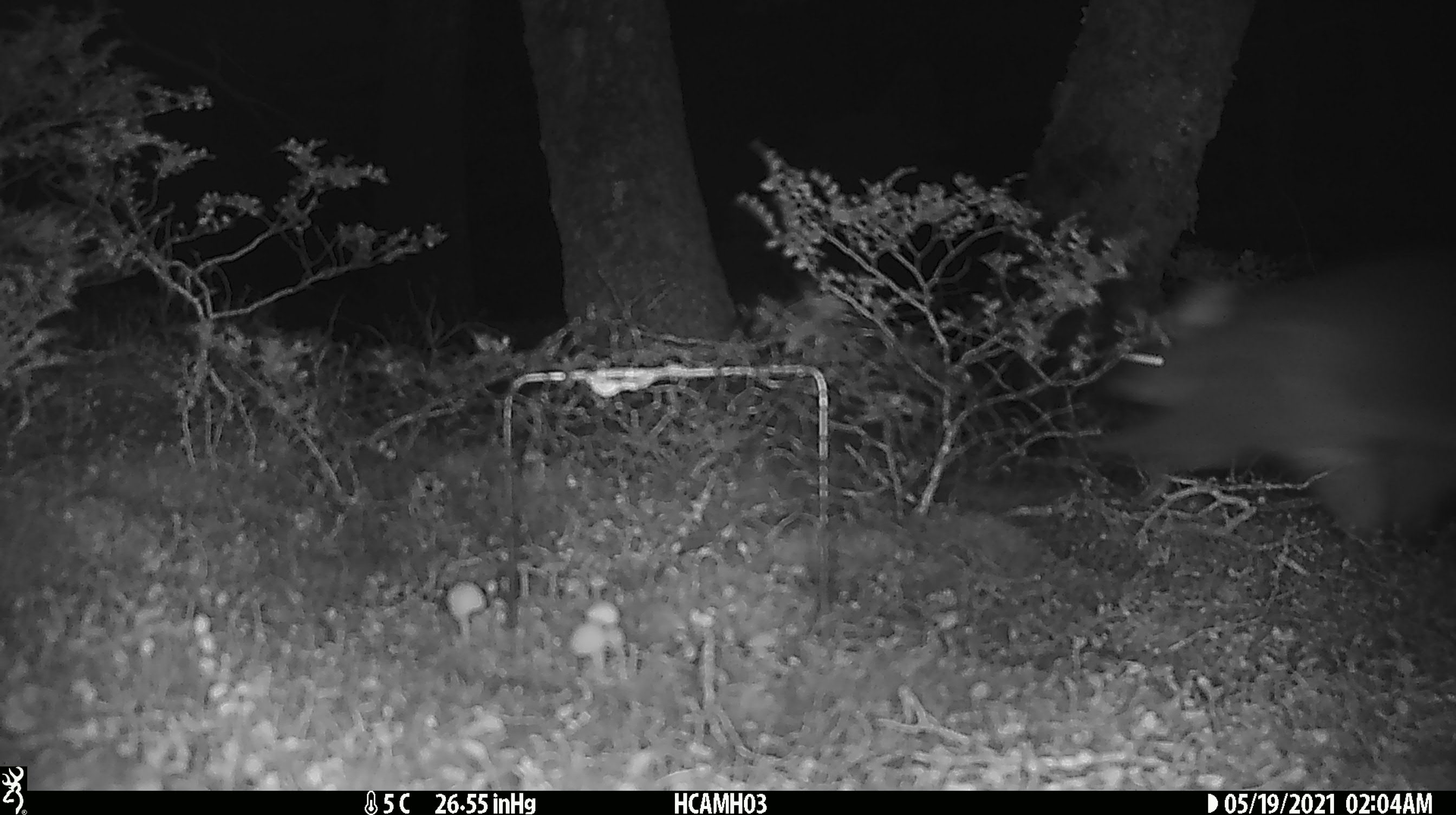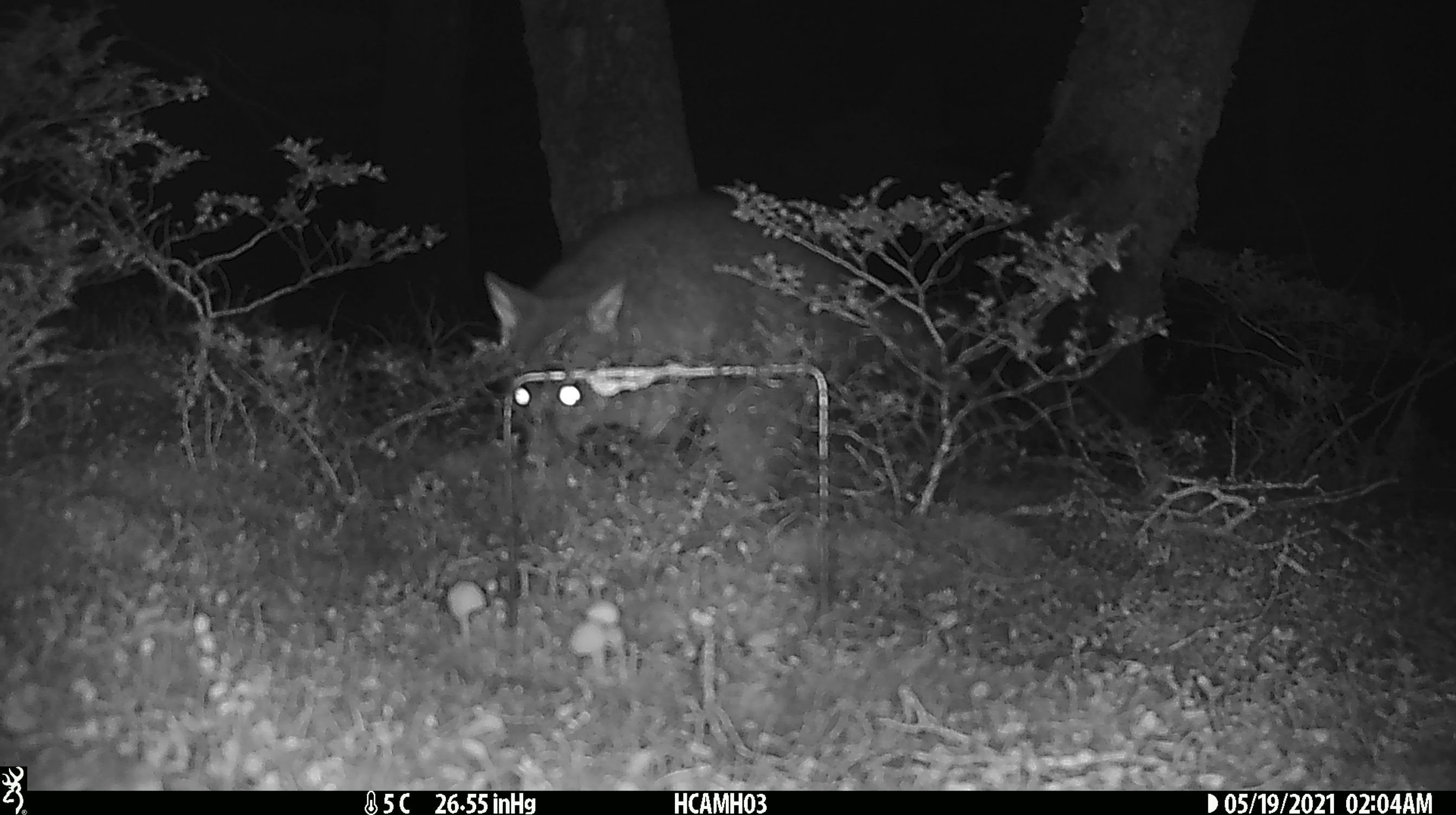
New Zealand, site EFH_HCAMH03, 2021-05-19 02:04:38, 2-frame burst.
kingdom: Animalia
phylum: Chordata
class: Mammalia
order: Diprotodontia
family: Phalangeridae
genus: Trichosurus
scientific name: Trichosurus vulpecula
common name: common brushtail possum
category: possum